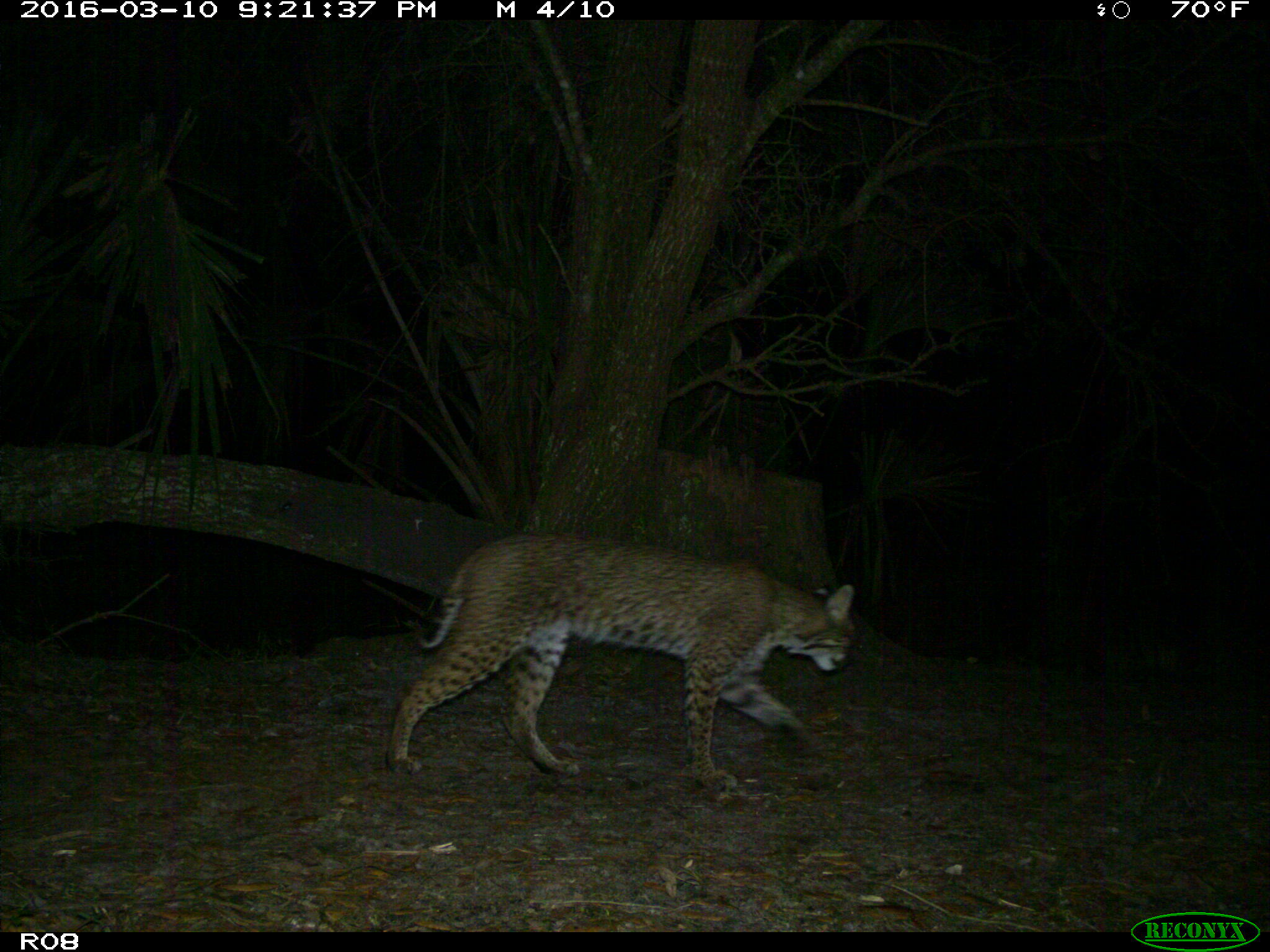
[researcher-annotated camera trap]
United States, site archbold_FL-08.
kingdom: Animalia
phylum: Chordata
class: Mammalia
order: Carnivora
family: Felidae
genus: Lynx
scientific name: Lynx rufus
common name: bobcat